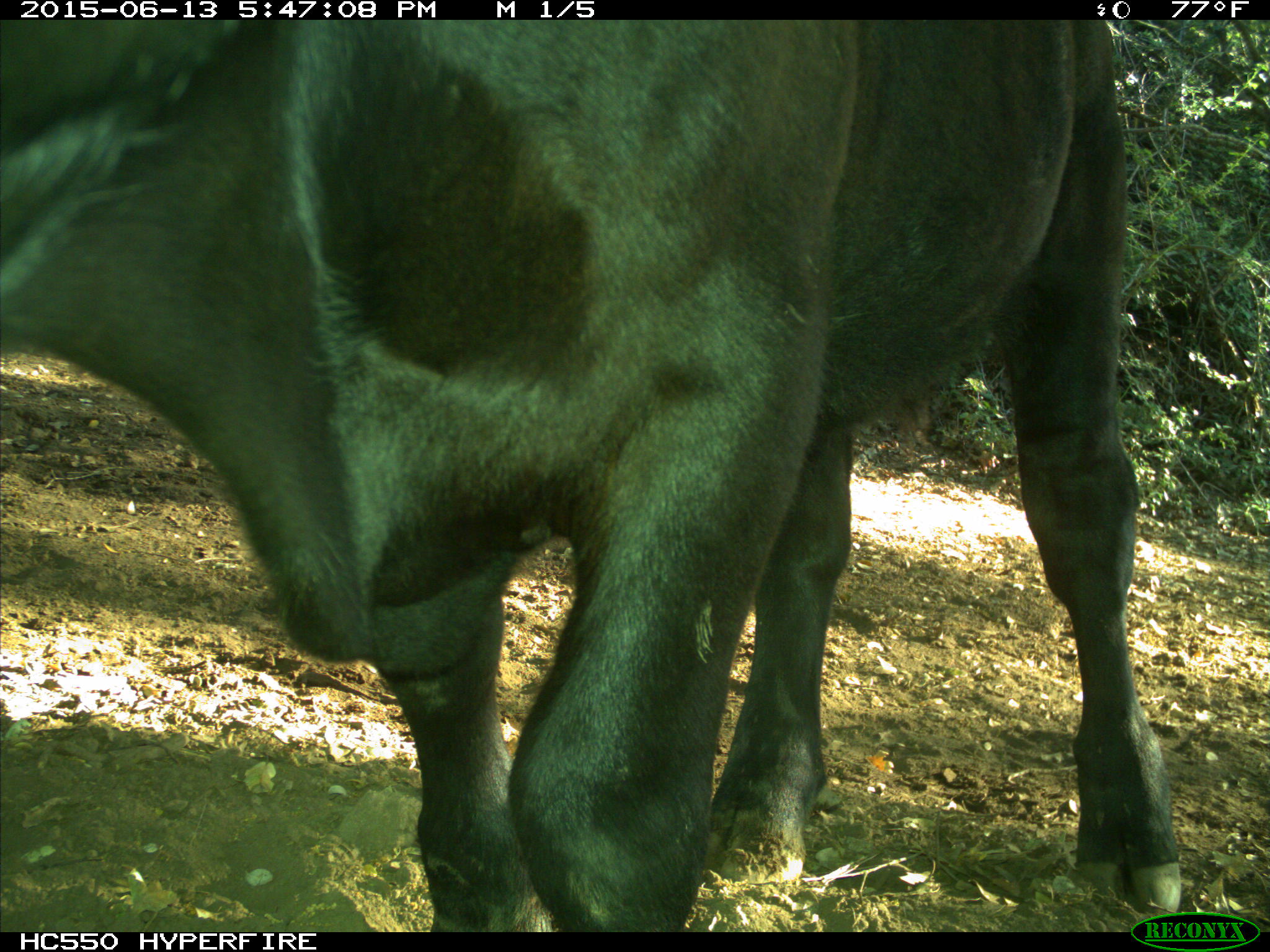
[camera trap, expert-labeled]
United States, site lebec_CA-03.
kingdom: Animalia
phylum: Chordata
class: Mammalia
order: Artiodactyla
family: Bovidae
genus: Bos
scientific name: Bos taurus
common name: domestic cow